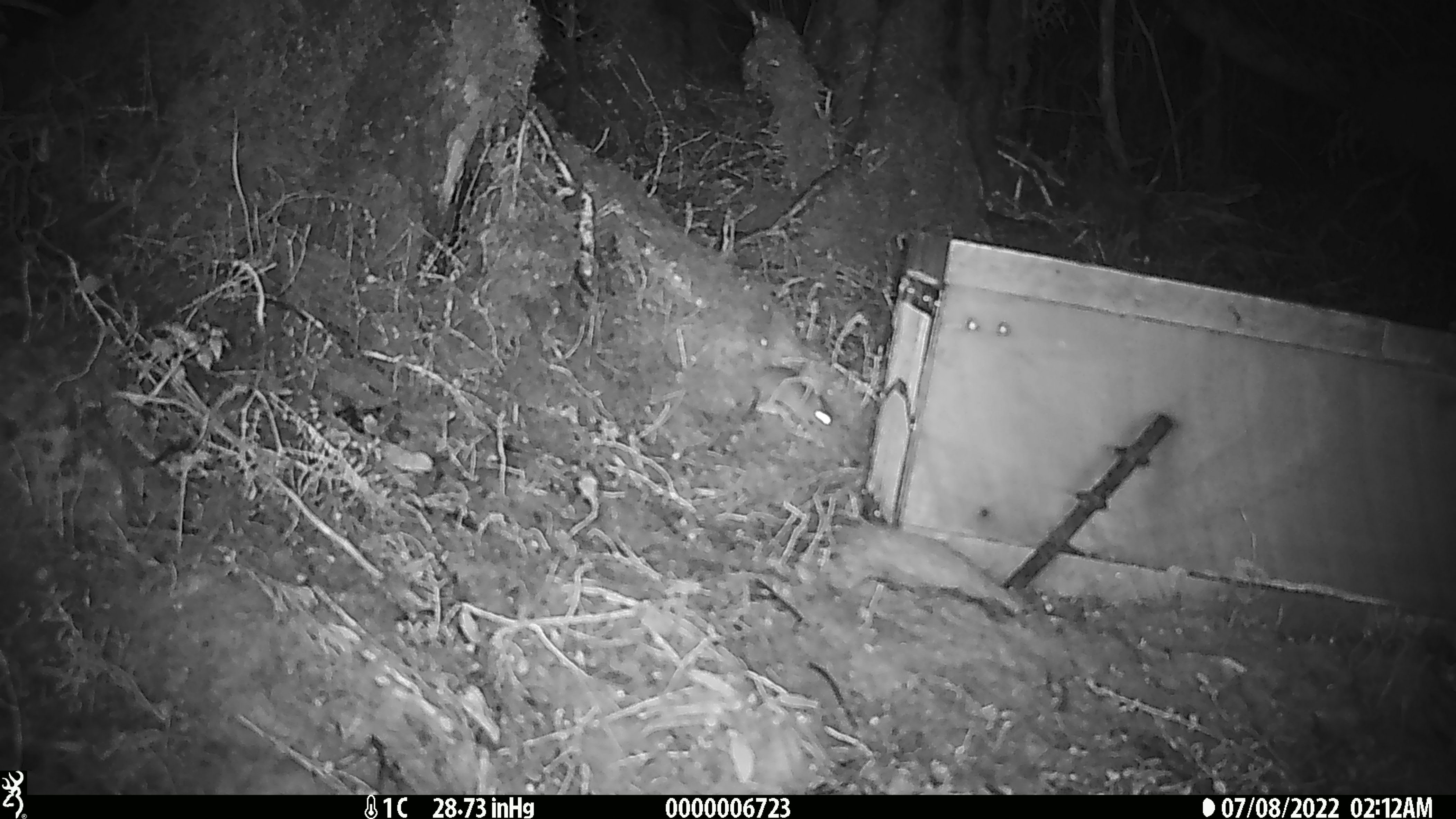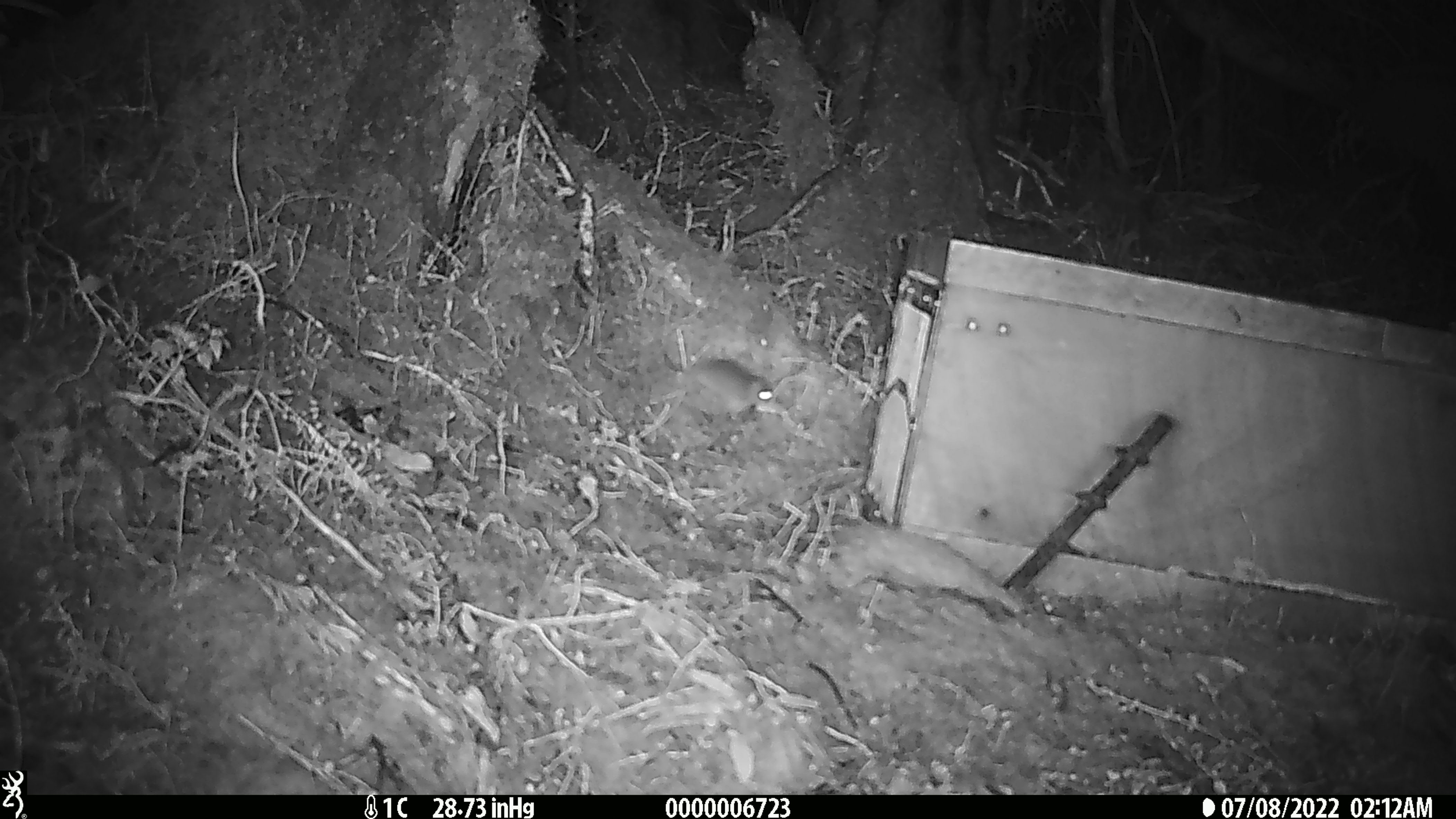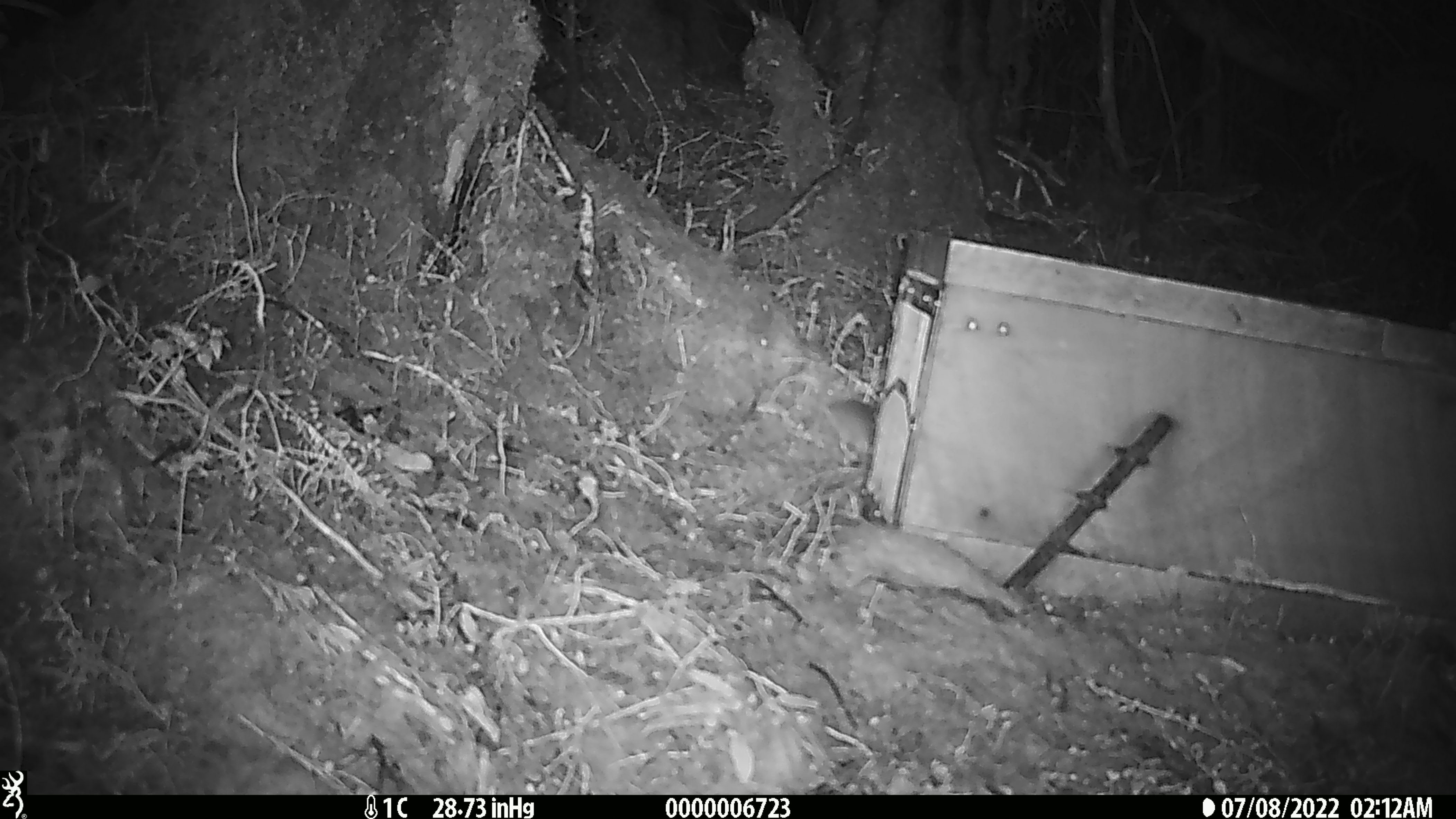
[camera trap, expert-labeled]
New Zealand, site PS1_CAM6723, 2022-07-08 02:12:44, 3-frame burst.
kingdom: Animalia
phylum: Chordata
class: Mammalia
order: Rodentia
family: Muridae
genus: Mus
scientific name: Mus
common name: mouse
Mouse (Mus).